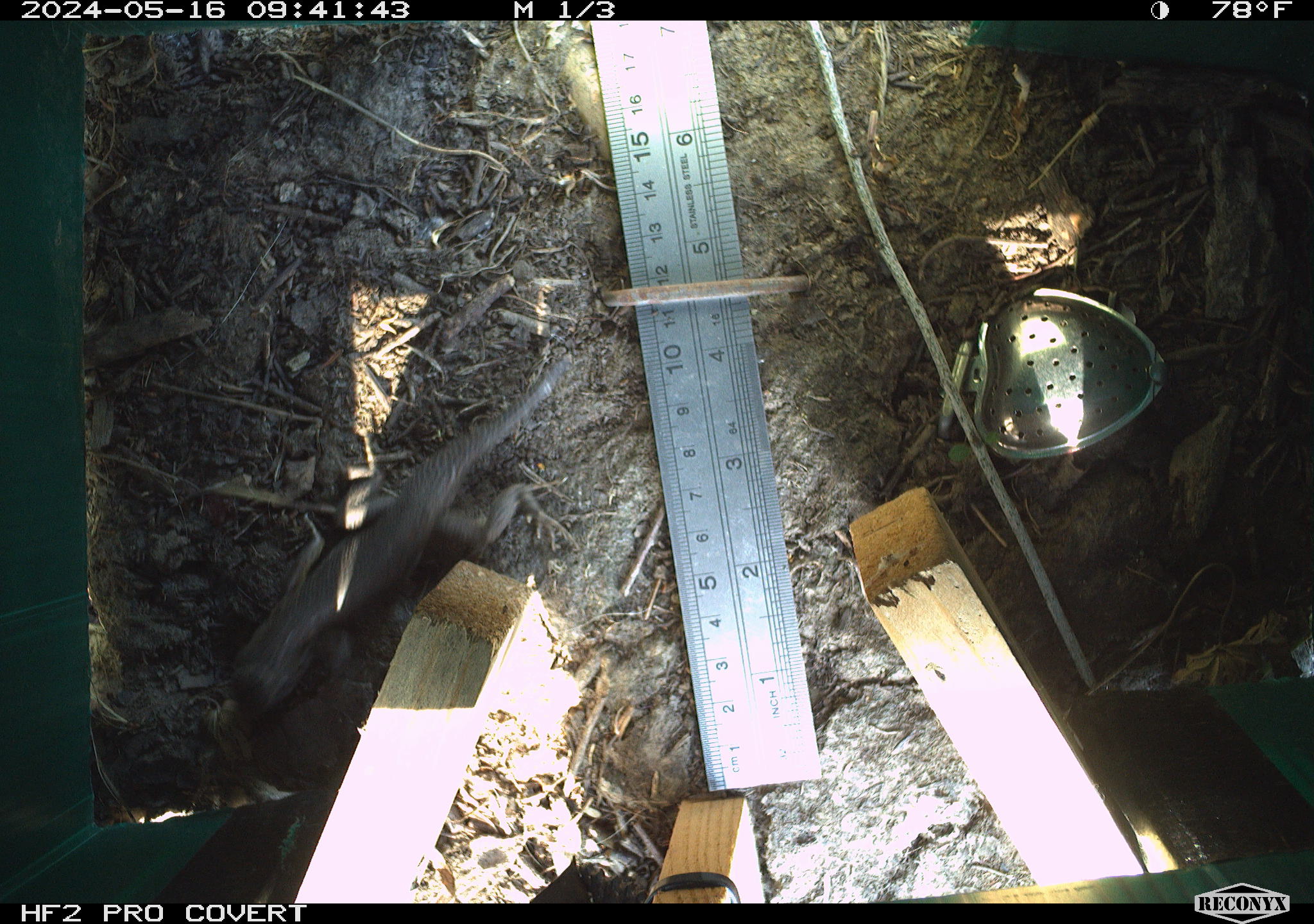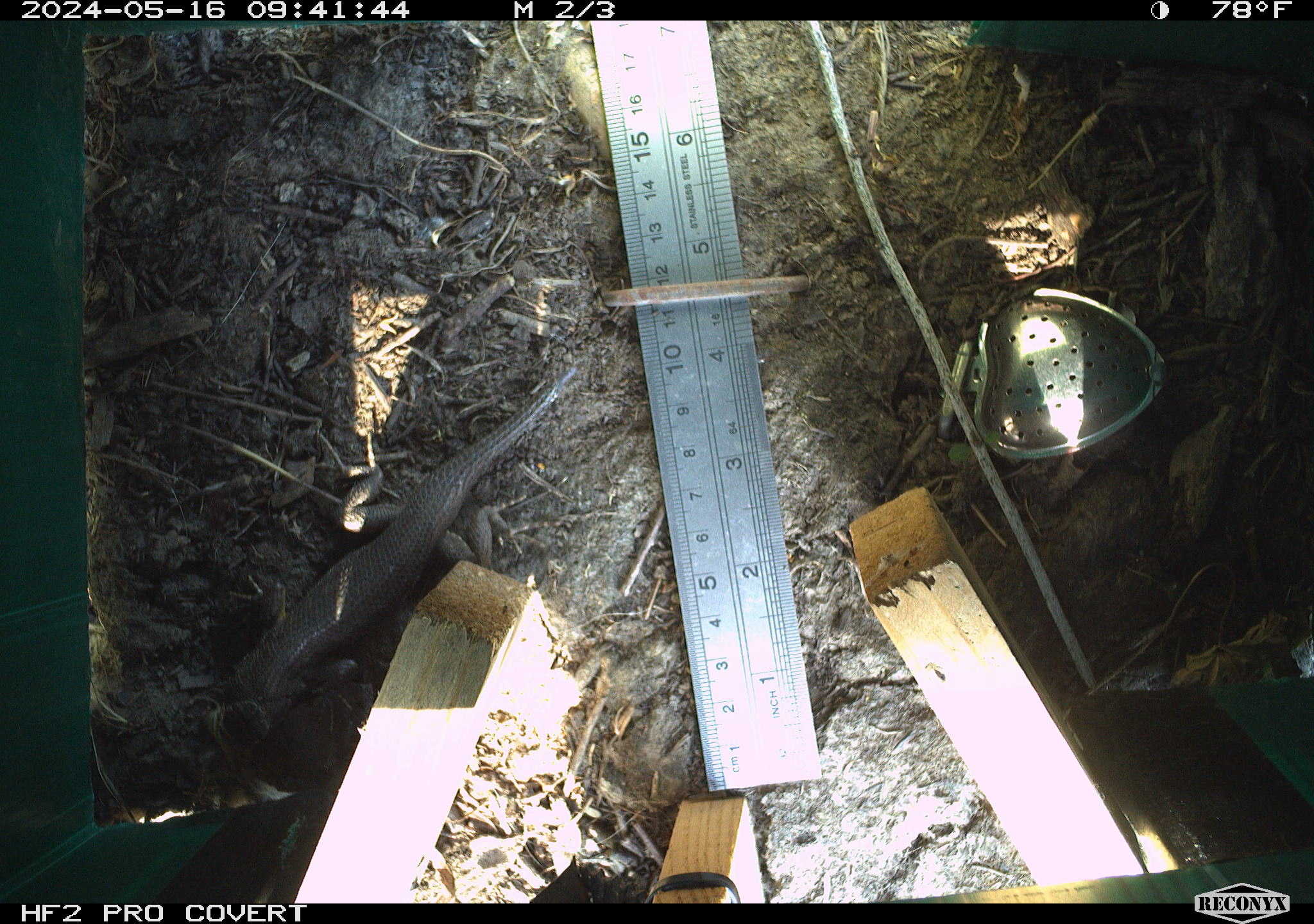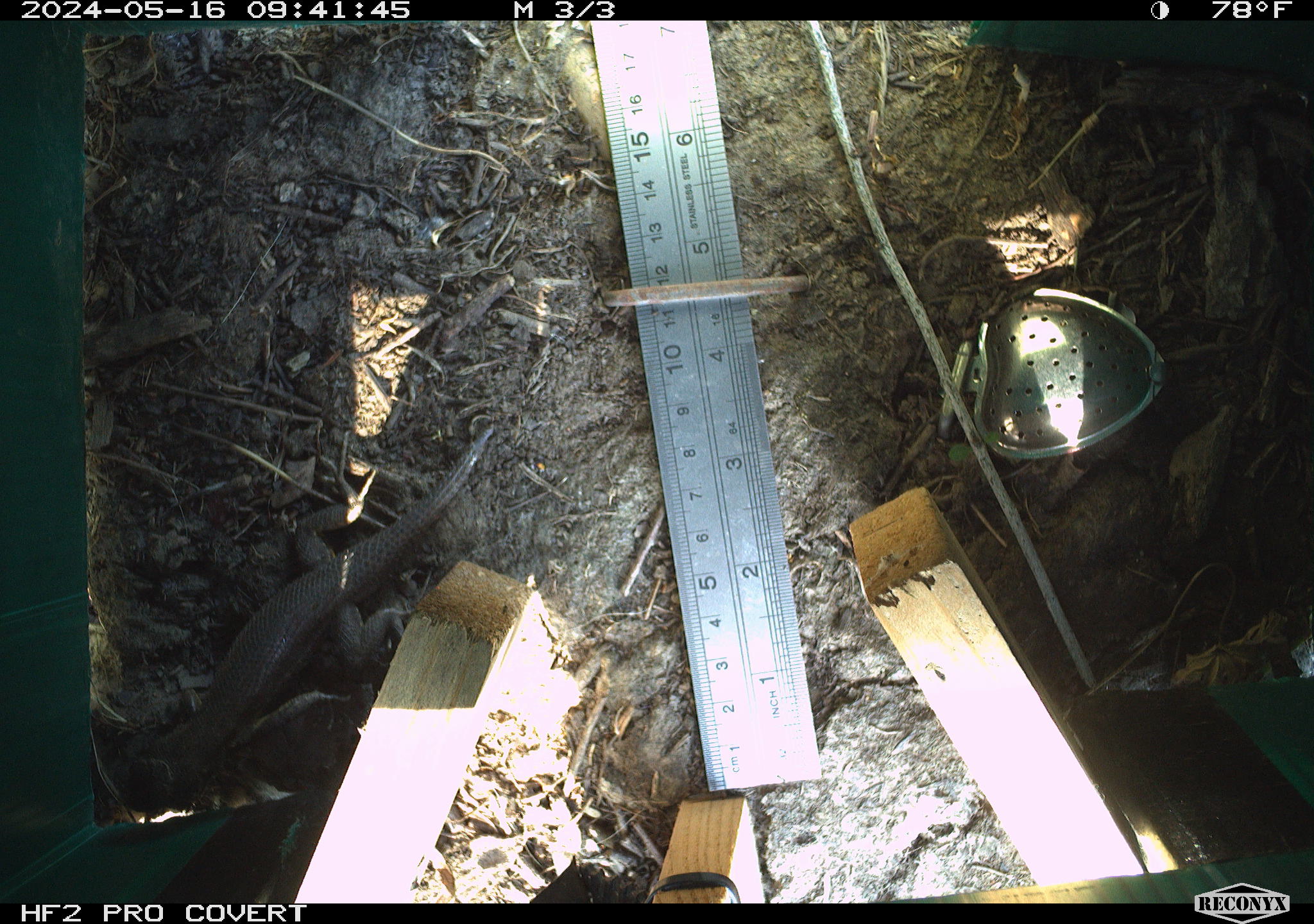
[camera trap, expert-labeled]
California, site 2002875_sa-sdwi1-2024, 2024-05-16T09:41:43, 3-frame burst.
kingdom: Animalia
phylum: Chordata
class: Reptilia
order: Squamata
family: Phrynosomatidae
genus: Sceloporus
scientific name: Sceloporus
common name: spiny lizards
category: sceloporus species